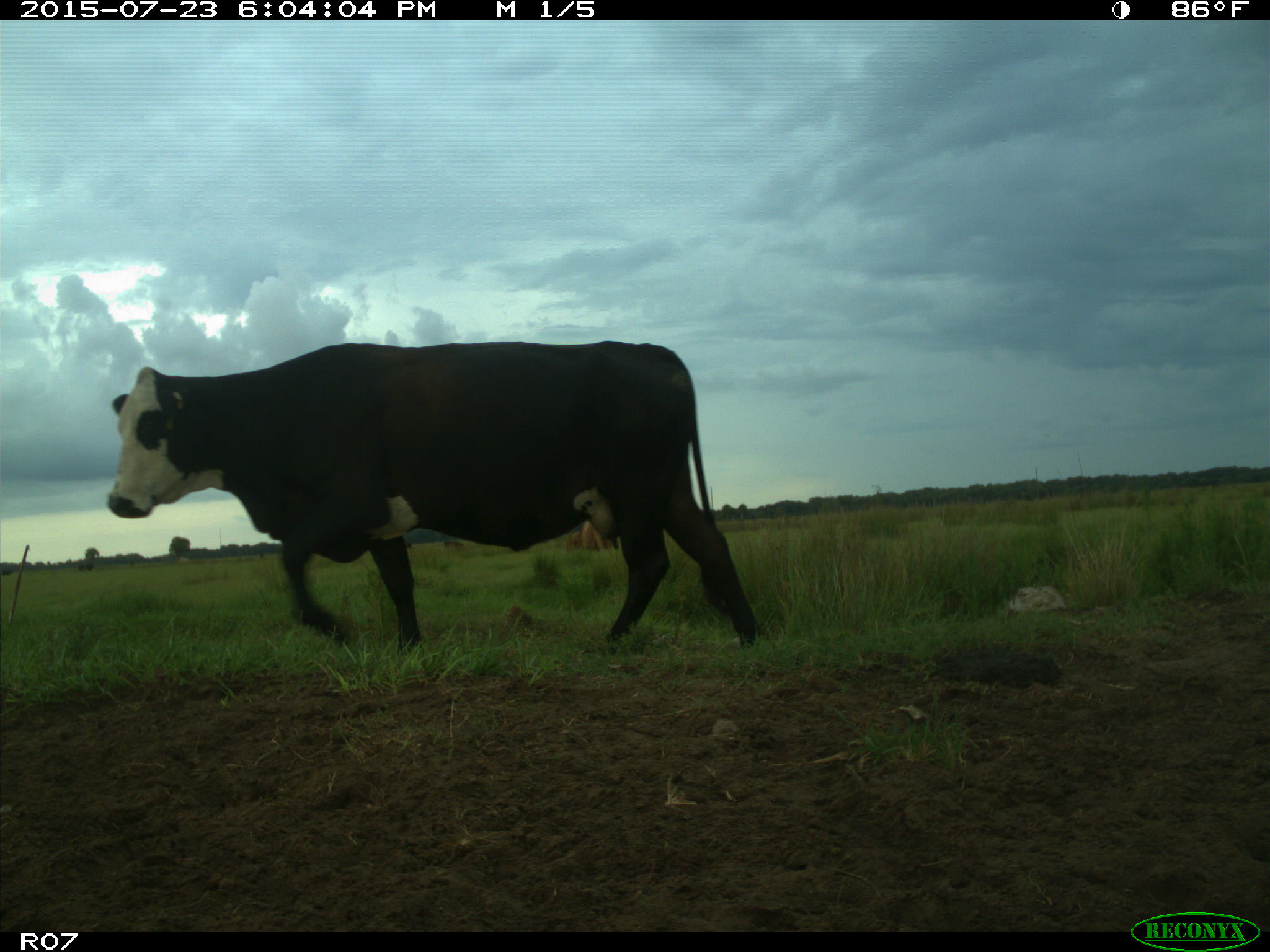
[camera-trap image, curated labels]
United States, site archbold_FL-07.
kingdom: Animalia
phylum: Chordata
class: Mammalia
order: Artiodactyla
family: Bovidae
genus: Bos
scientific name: Bos taurus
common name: domestic cow